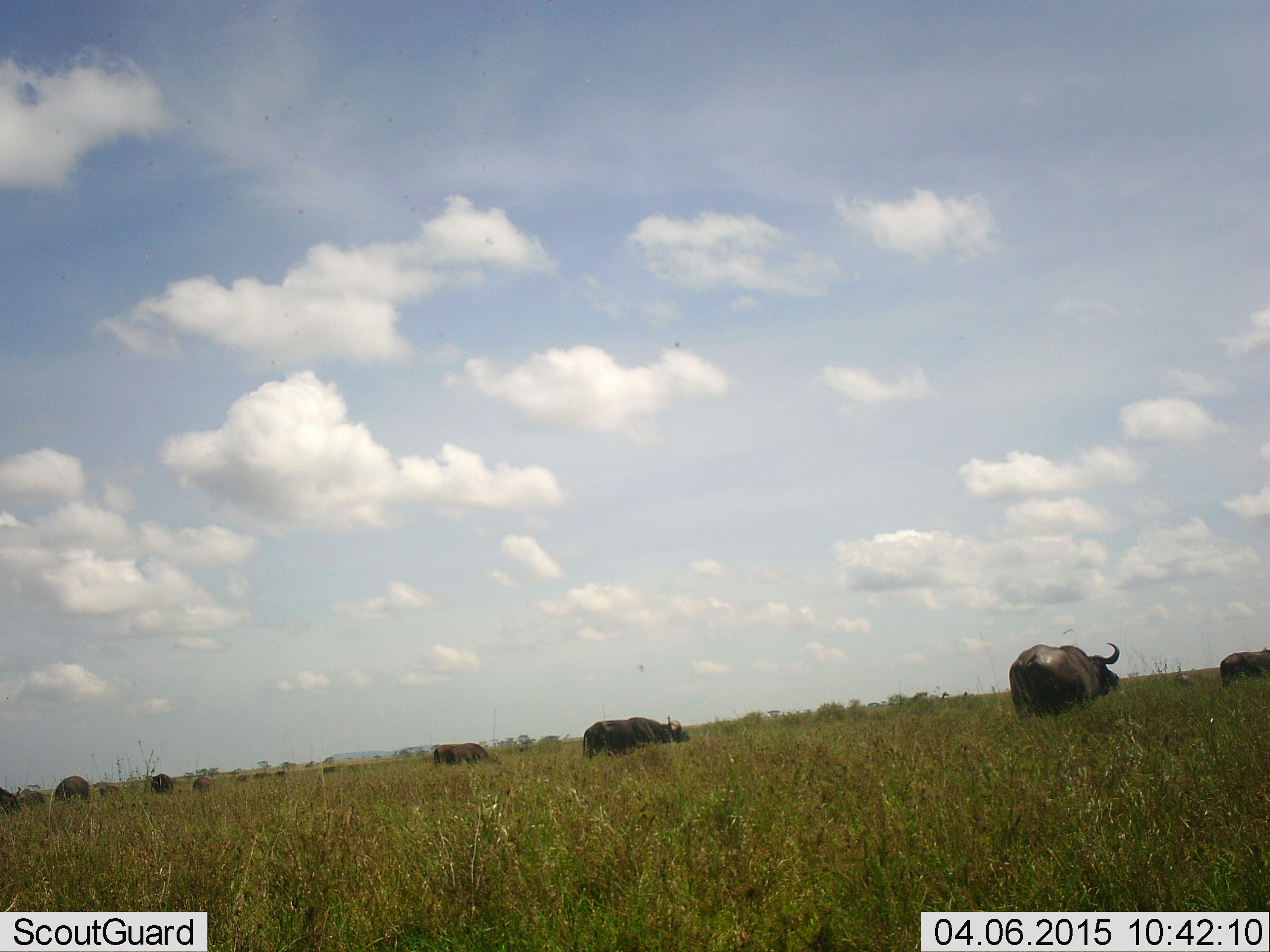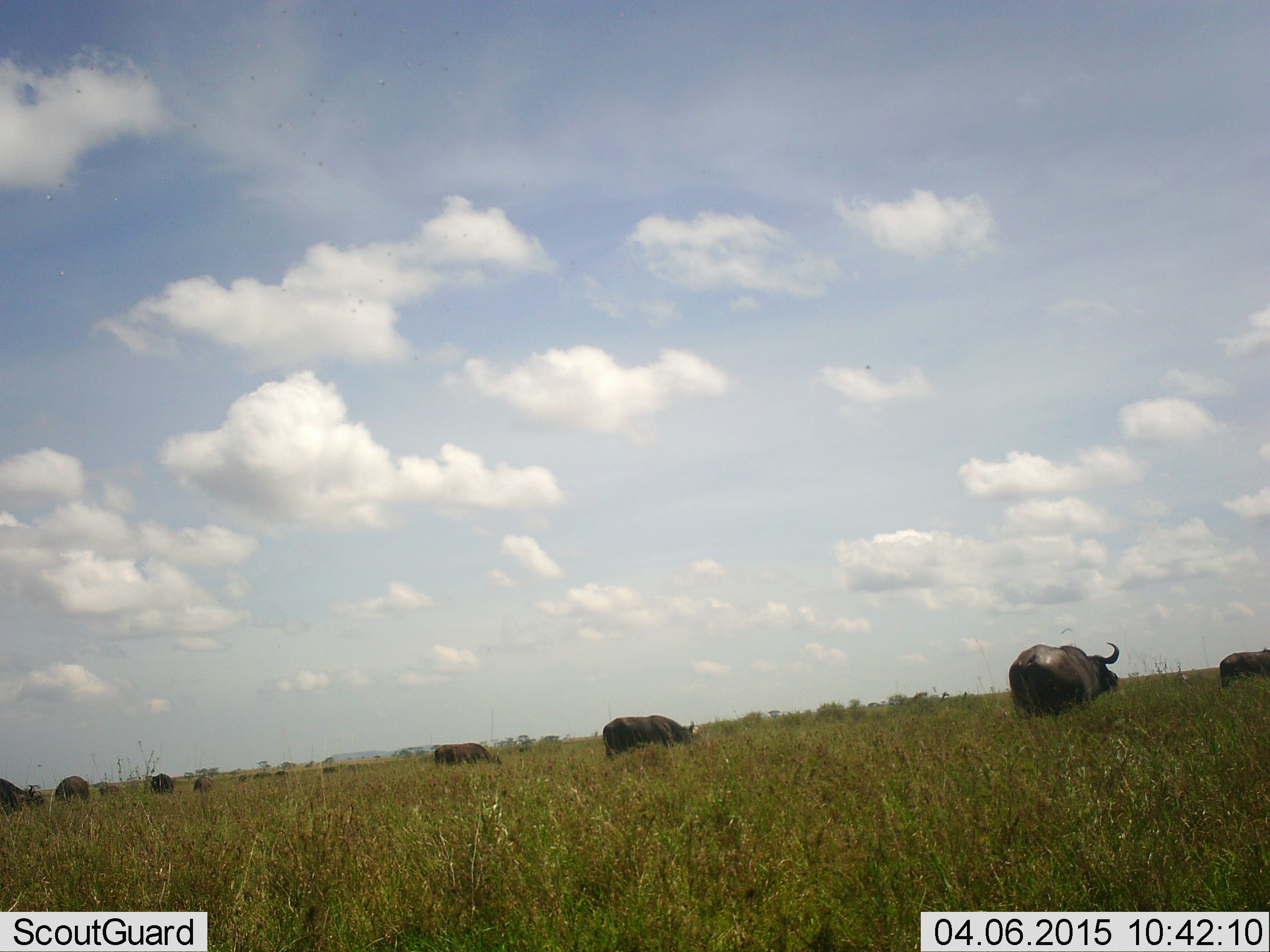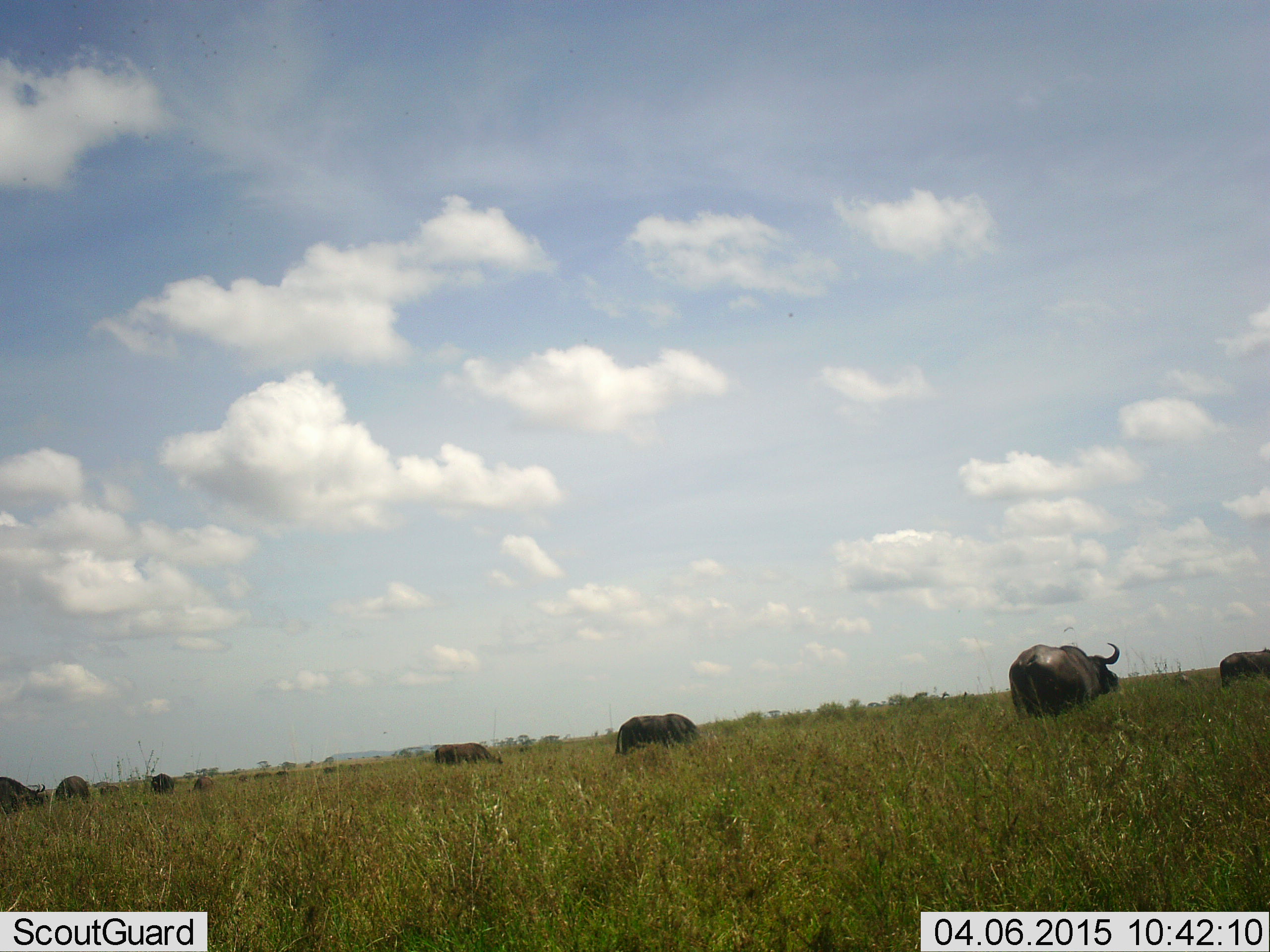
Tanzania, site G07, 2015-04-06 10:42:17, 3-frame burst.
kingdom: Animalia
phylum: Chordata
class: Mammalia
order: Artiodactyla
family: Bovidae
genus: Syncerus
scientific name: Syncerus caffer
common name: cape buffalo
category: buffalo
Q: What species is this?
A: Buffalo (cape buffalo) (Syncerus caffer).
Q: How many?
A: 8.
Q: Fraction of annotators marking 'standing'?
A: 60%.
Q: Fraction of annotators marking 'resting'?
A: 20%.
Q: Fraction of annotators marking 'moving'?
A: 60%.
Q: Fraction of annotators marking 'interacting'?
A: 0%.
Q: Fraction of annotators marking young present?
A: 0%.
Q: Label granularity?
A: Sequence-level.